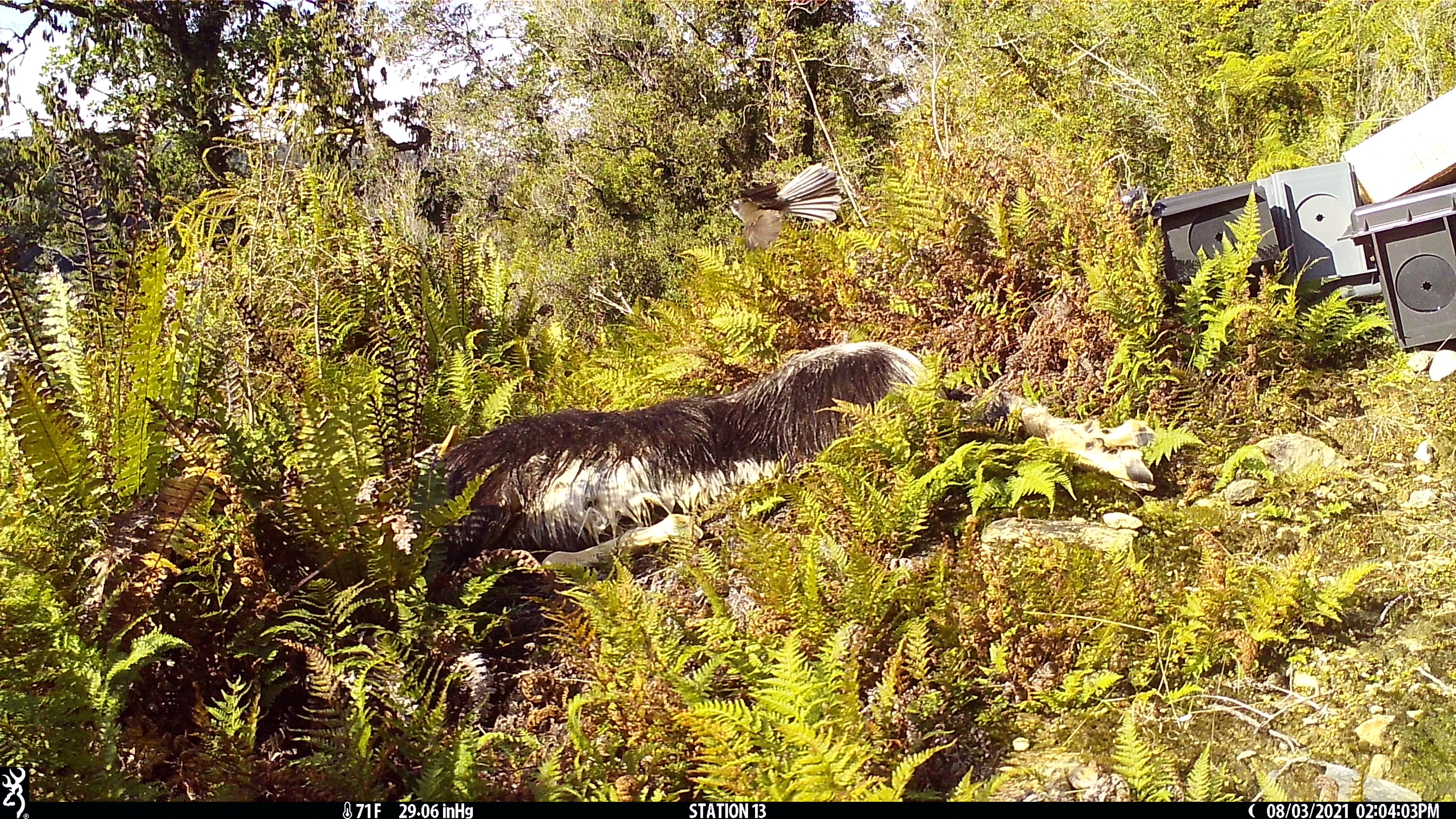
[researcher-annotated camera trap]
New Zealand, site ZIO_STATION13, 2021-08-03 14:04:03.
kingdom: Animalia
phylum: Chordata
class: Aves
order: Passeriformes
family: Rhipiduridae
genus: Rhipidura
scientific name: Rhipidura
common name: fantails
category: fantail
Fantail (fantails) (Rhipidura).